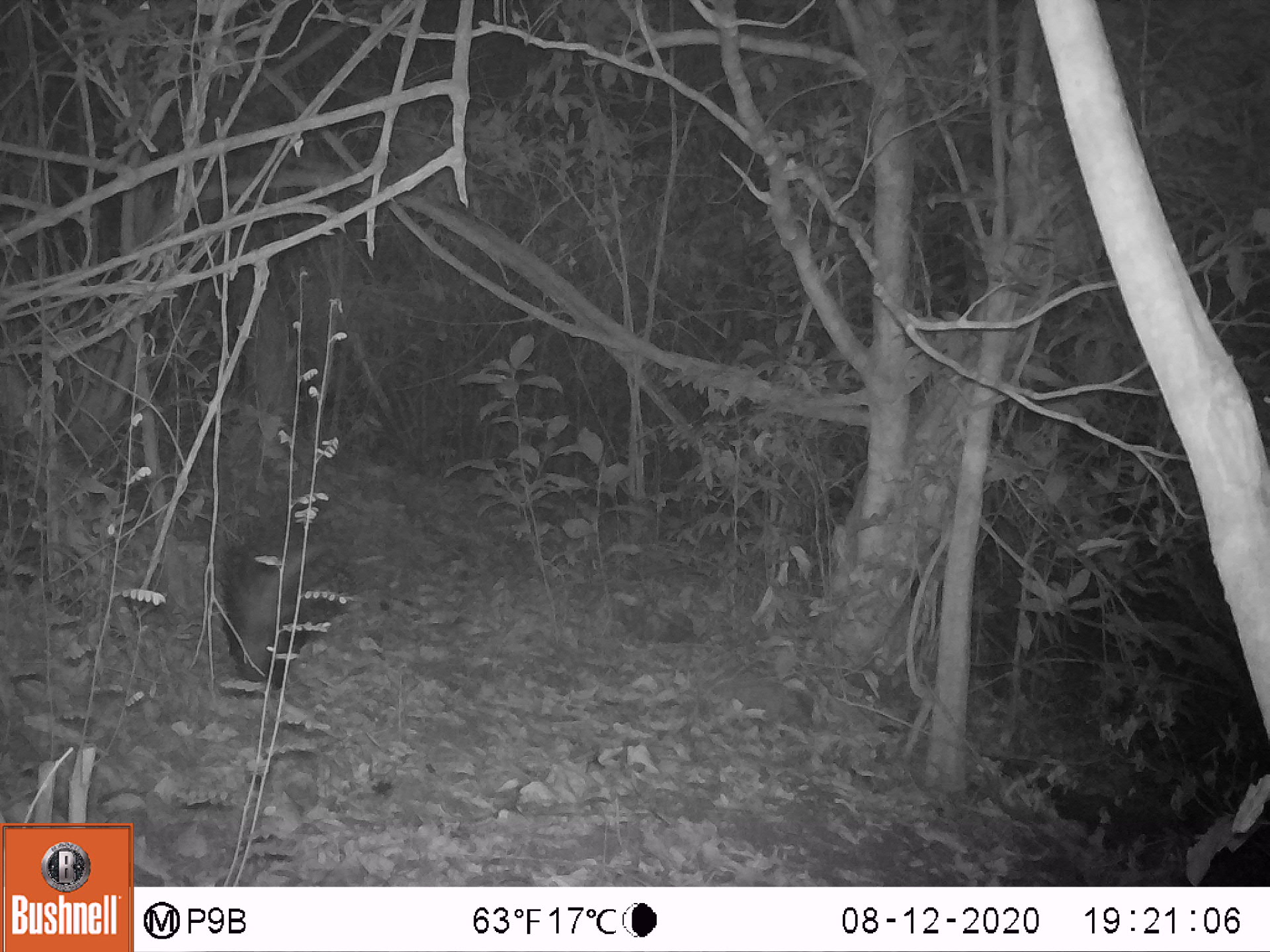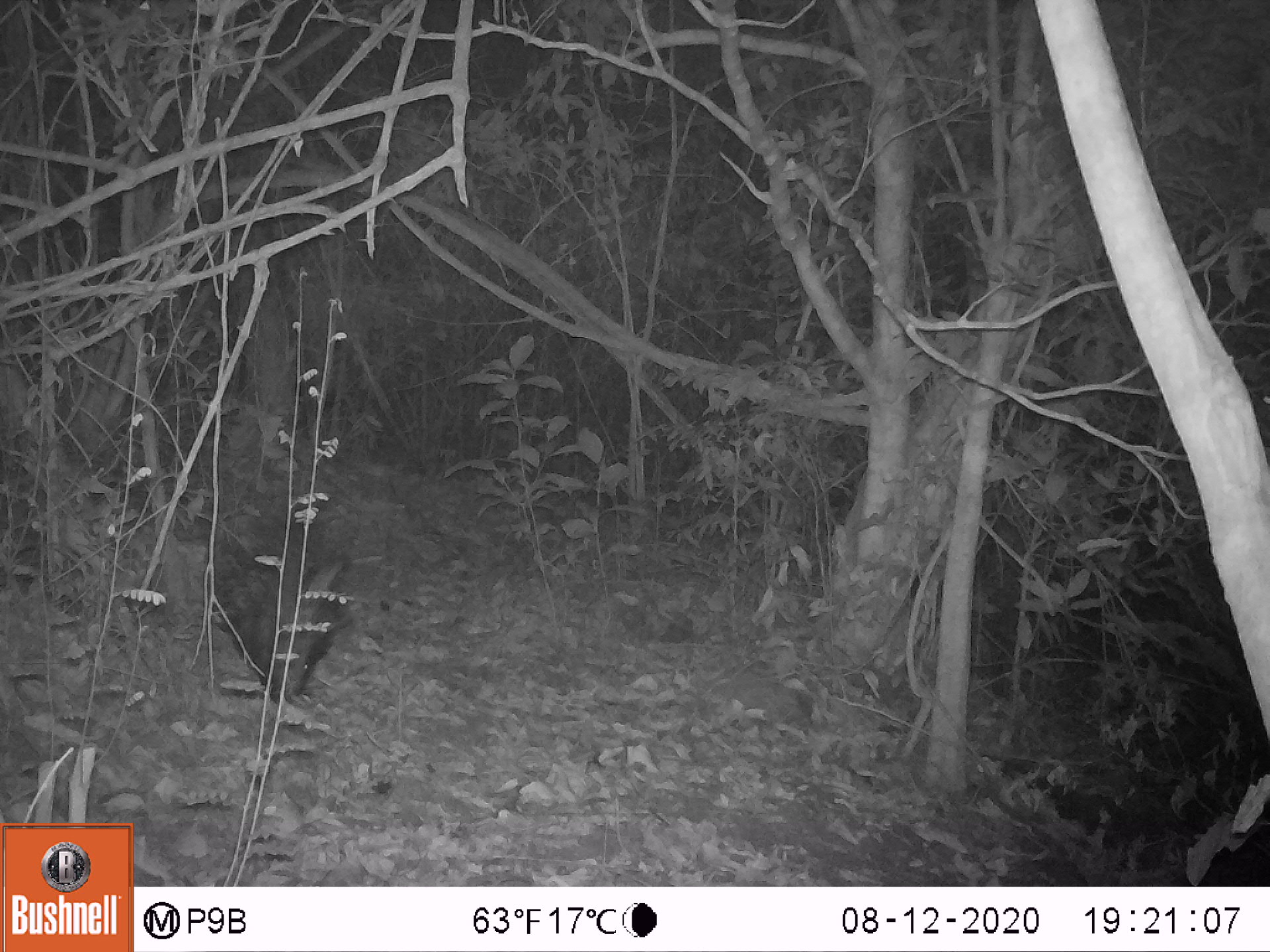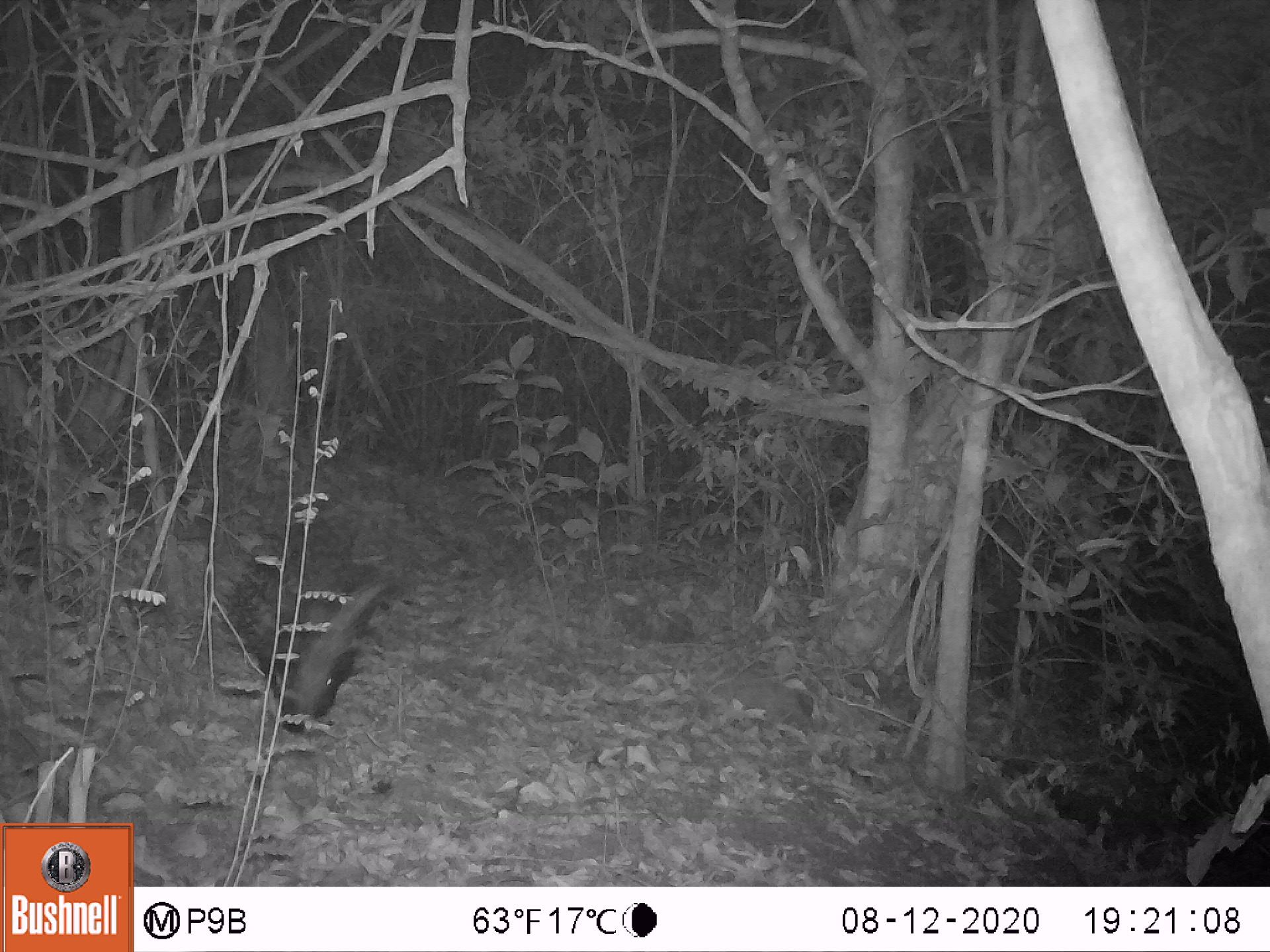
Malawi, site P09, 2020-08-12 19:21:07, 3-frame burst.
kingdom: Animalia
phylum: Chordata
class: Mammalia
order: Rodentia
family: Hystricidae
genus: Hystrix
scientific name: Hystrix africaeaustralis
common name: cape porcupine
Cape porcupine (Hystrix africaeaustralis), count 1.